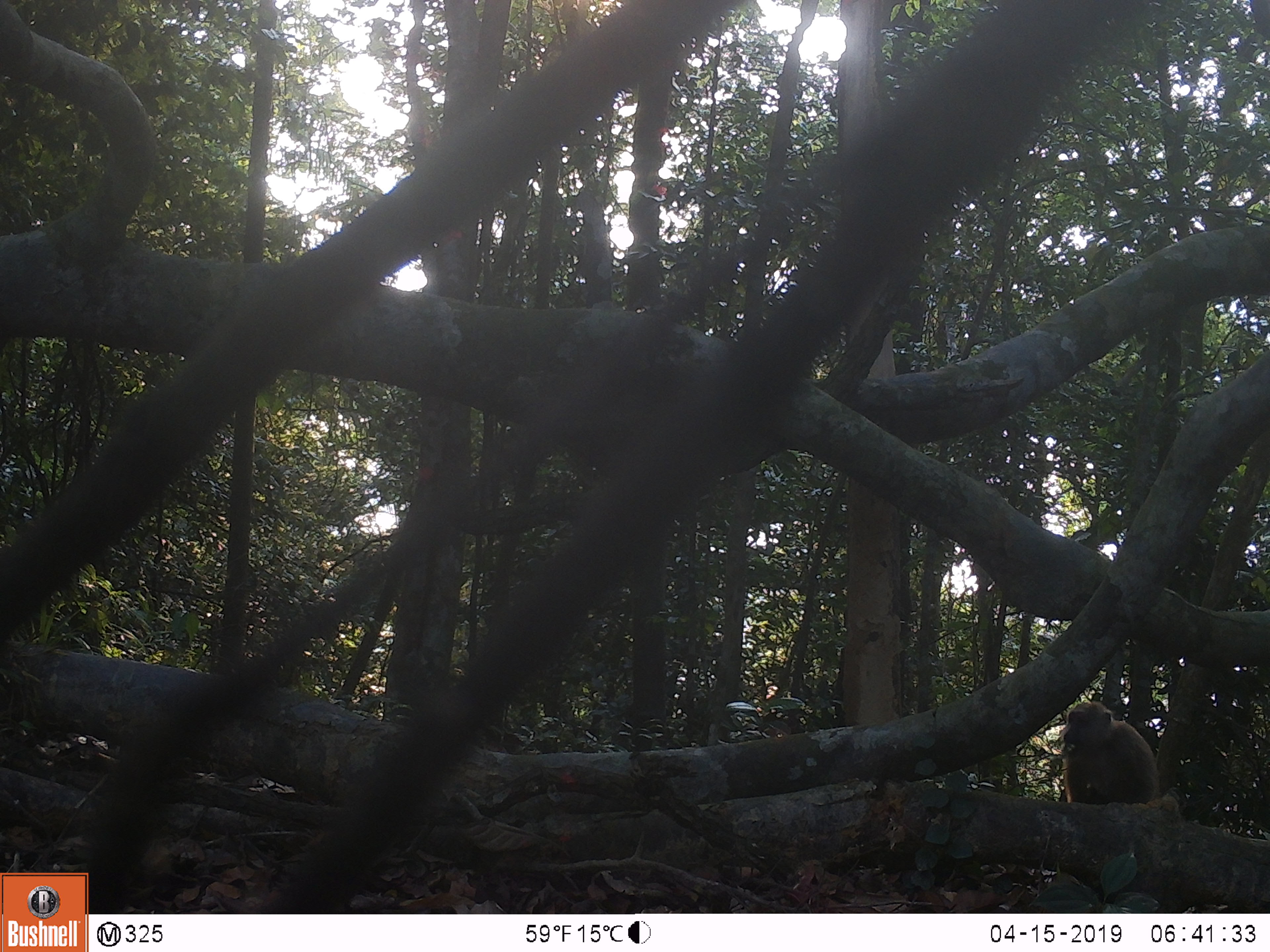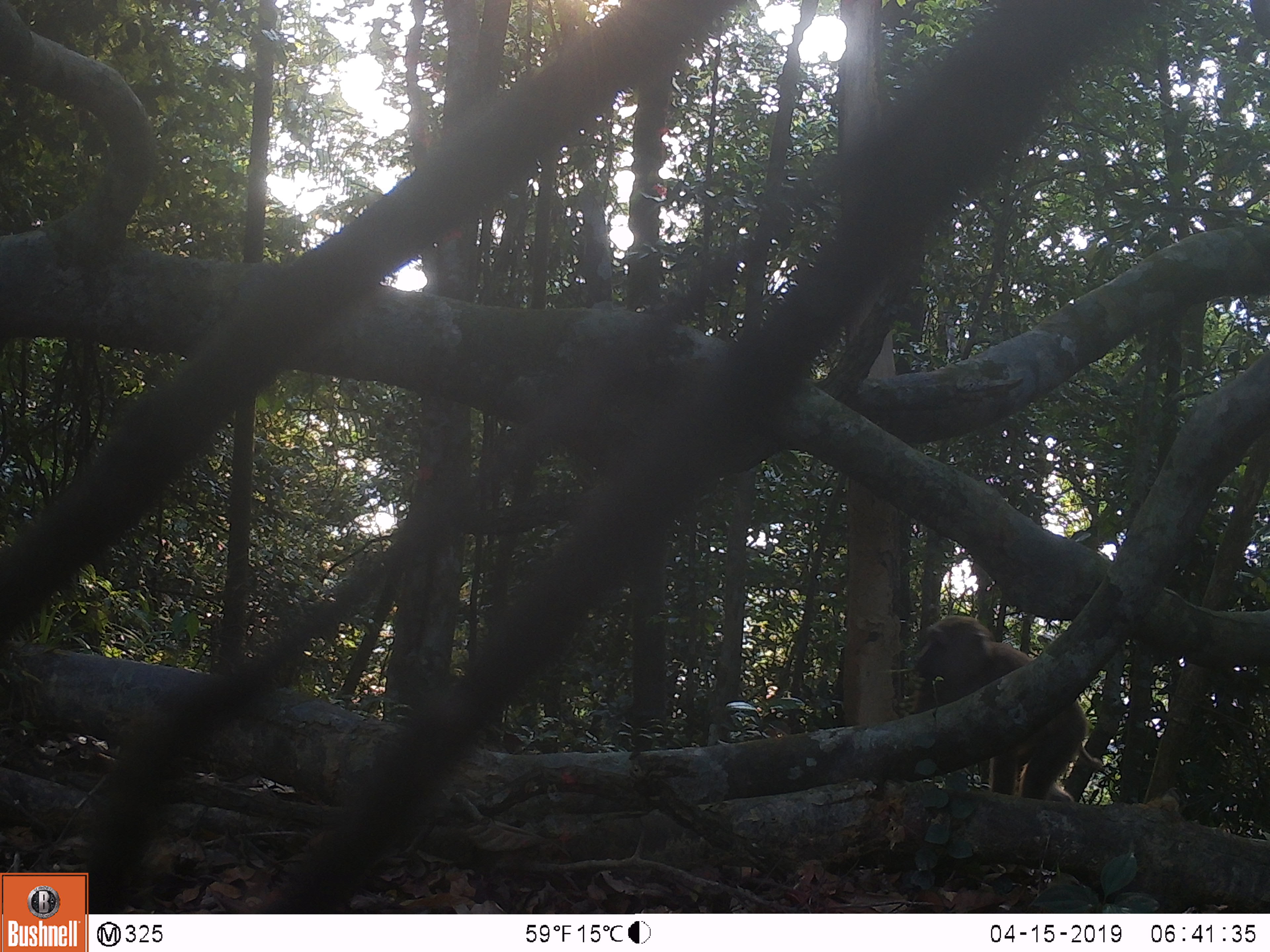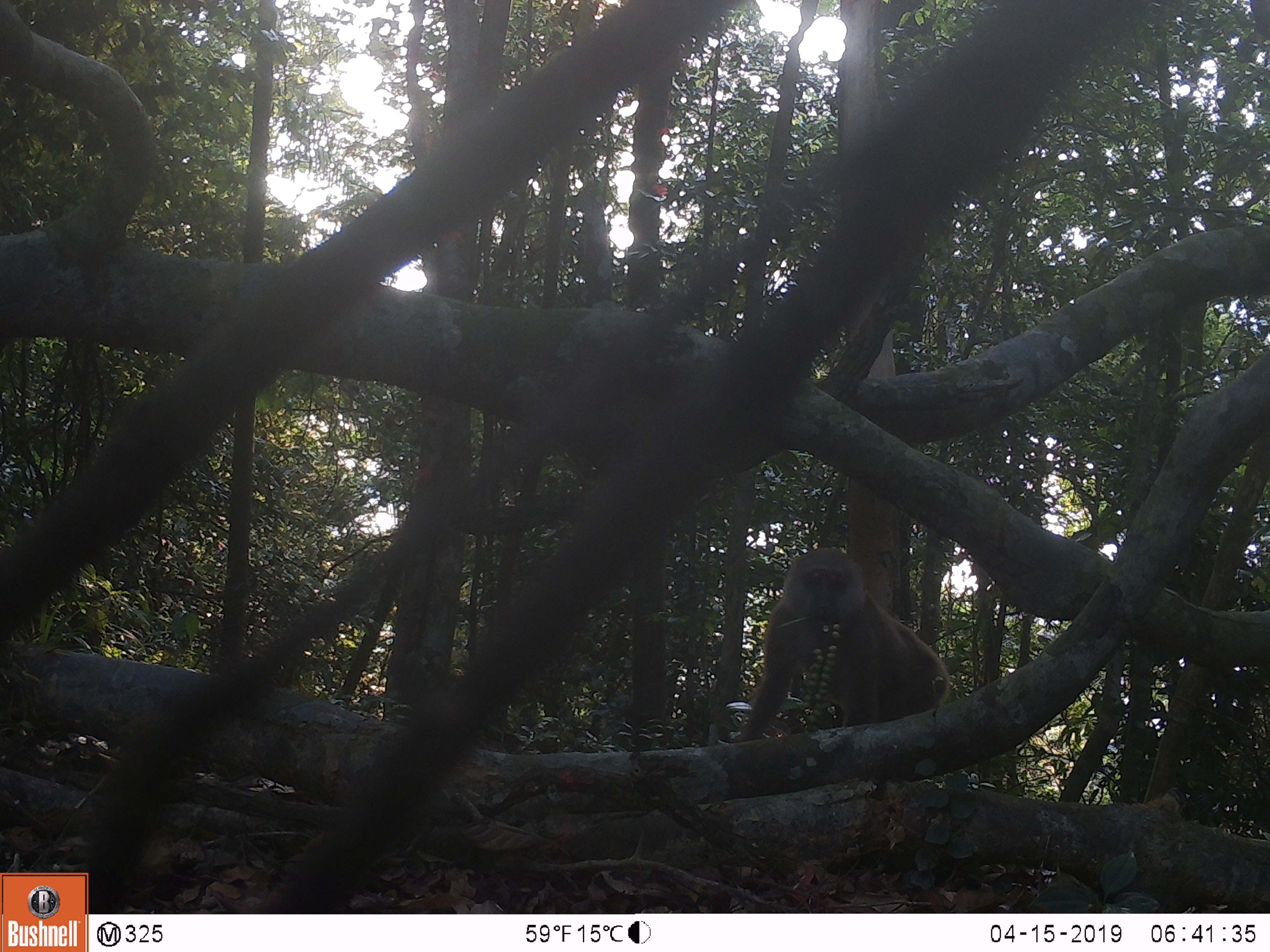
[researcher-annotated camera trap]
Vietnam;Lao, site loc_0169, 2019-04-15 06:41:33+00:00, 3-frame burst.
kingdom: Animalia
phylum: Chordata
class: Mammalia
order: Primates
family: Cercopithecidae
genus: Macaca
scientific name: Macaca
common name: macaques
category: assam or rhesus macaque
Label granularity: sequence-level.